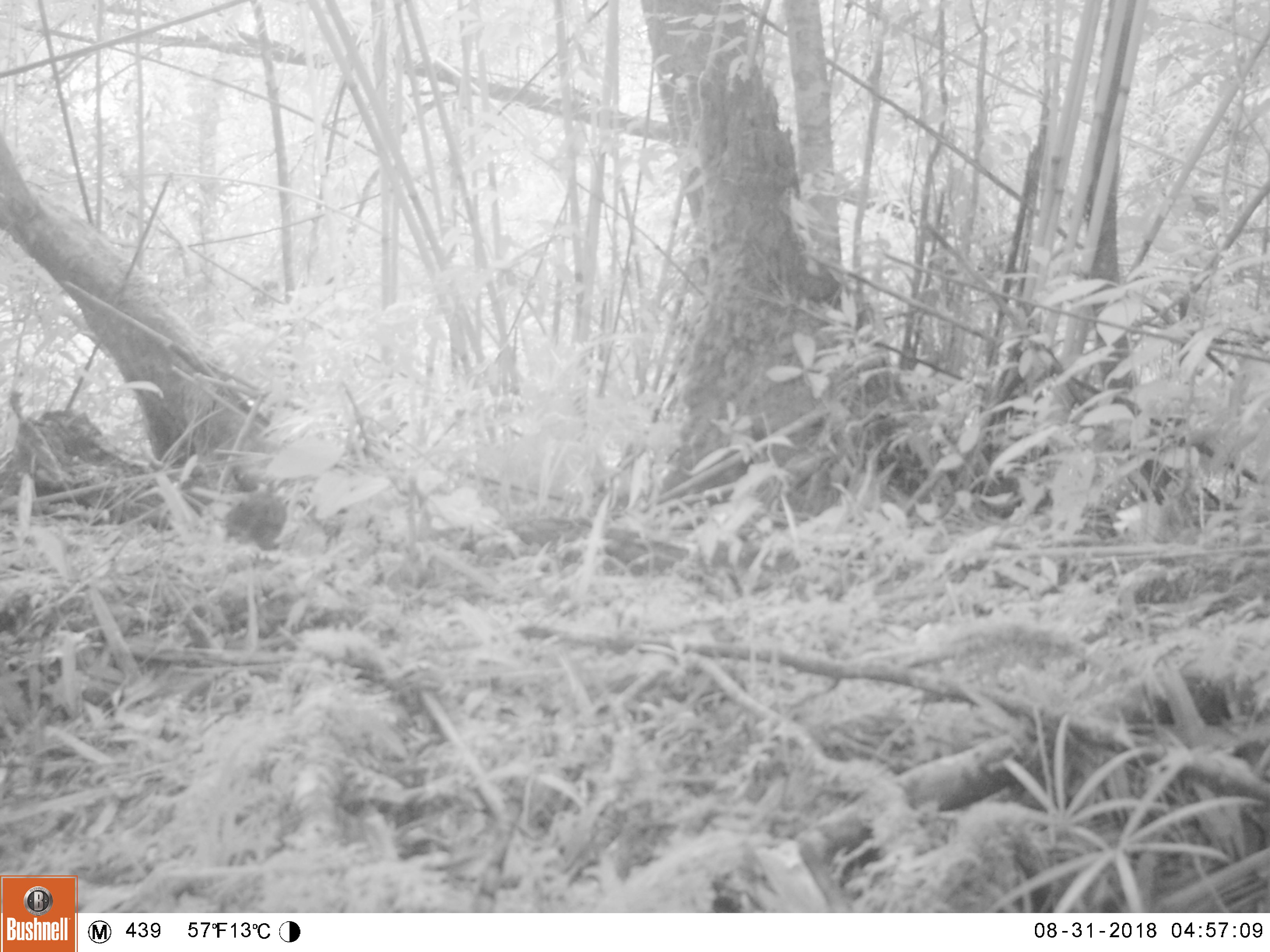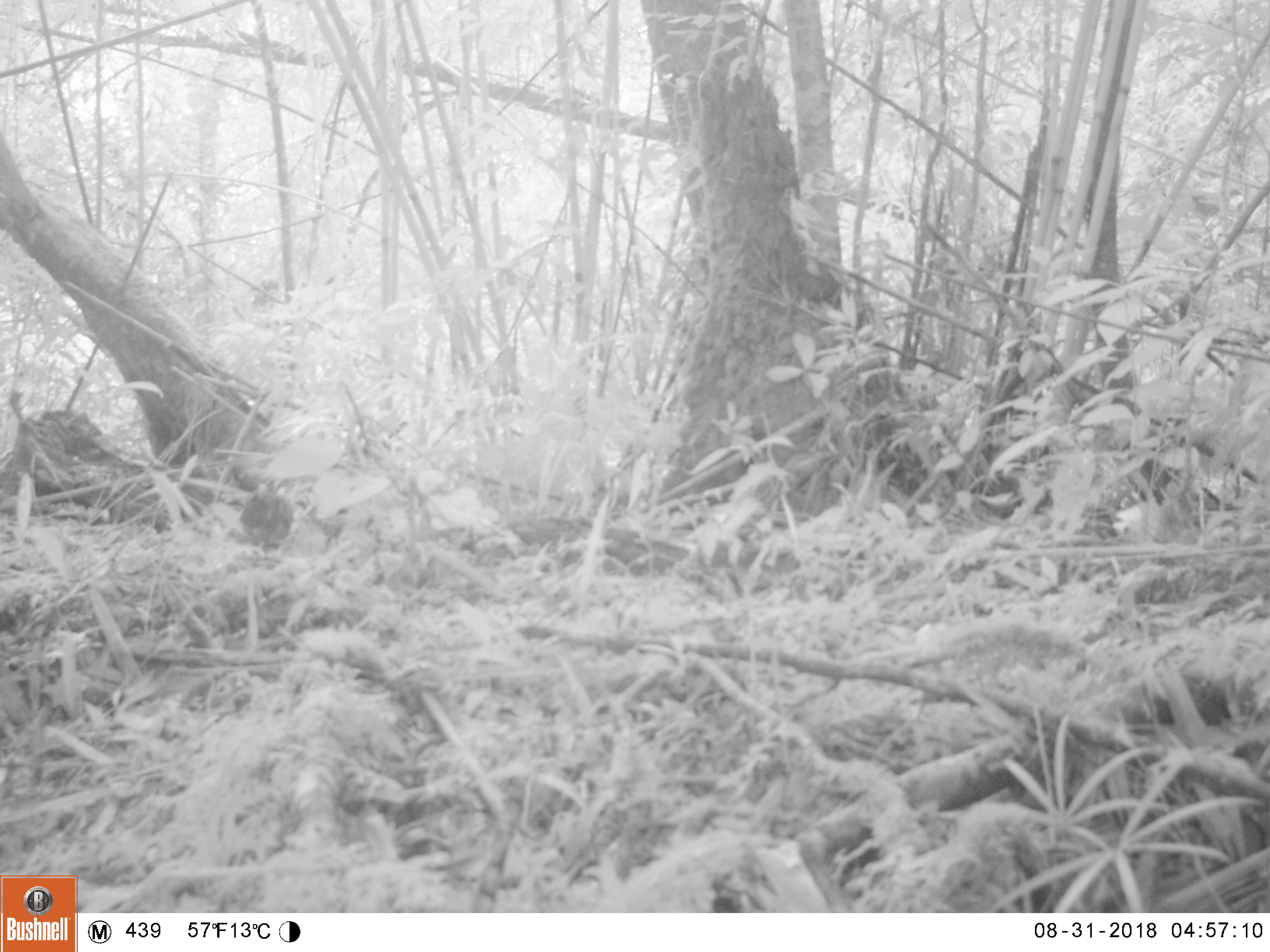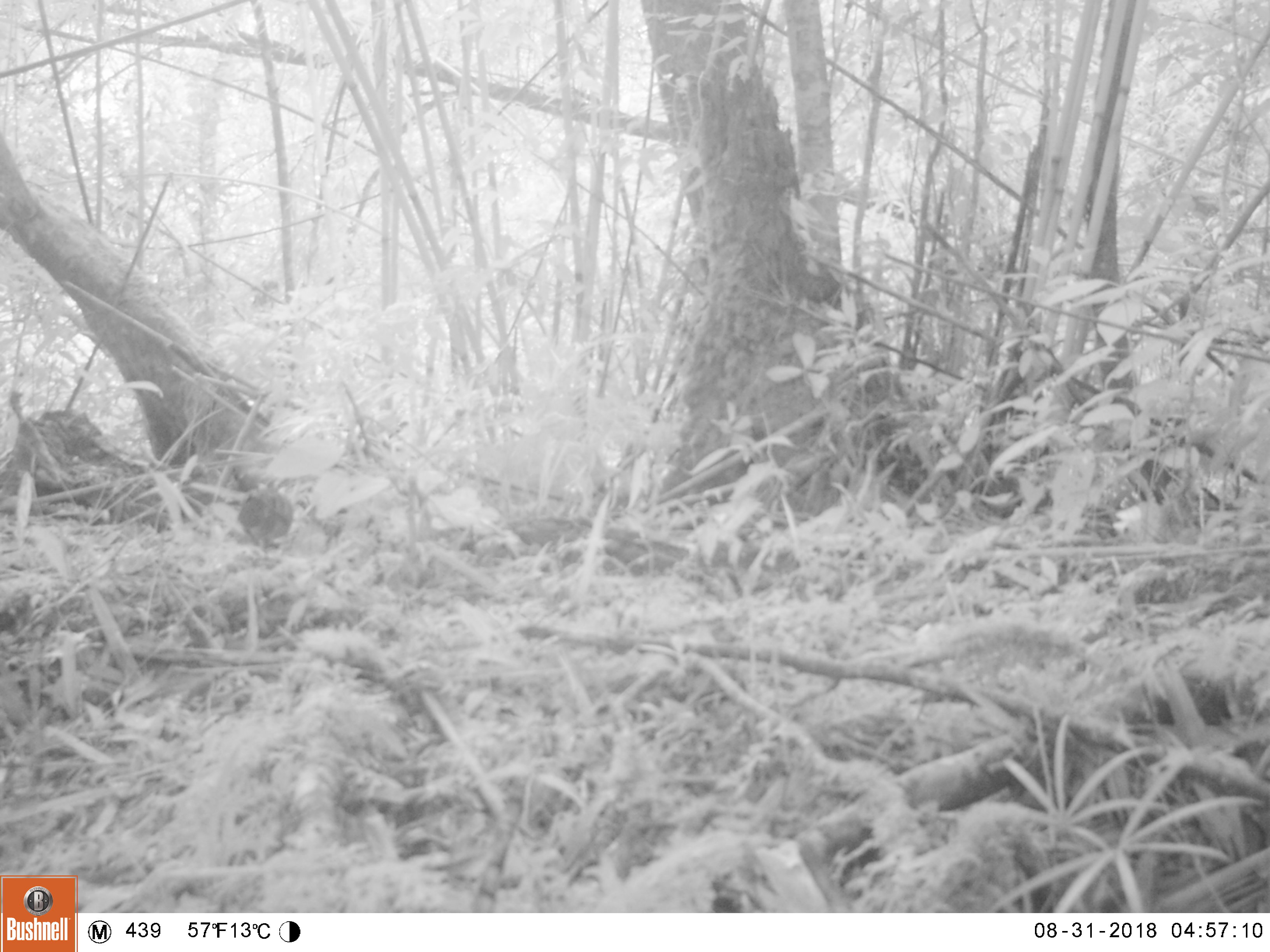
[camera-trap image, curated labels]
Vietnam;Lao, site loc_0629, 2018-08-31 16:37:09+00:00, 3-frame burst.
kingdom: Animalia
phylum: Chordata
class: Aves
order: Galliformes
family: Phasianidae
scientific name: Phasianidae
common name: partridge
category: unidentified partridge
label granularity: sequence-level